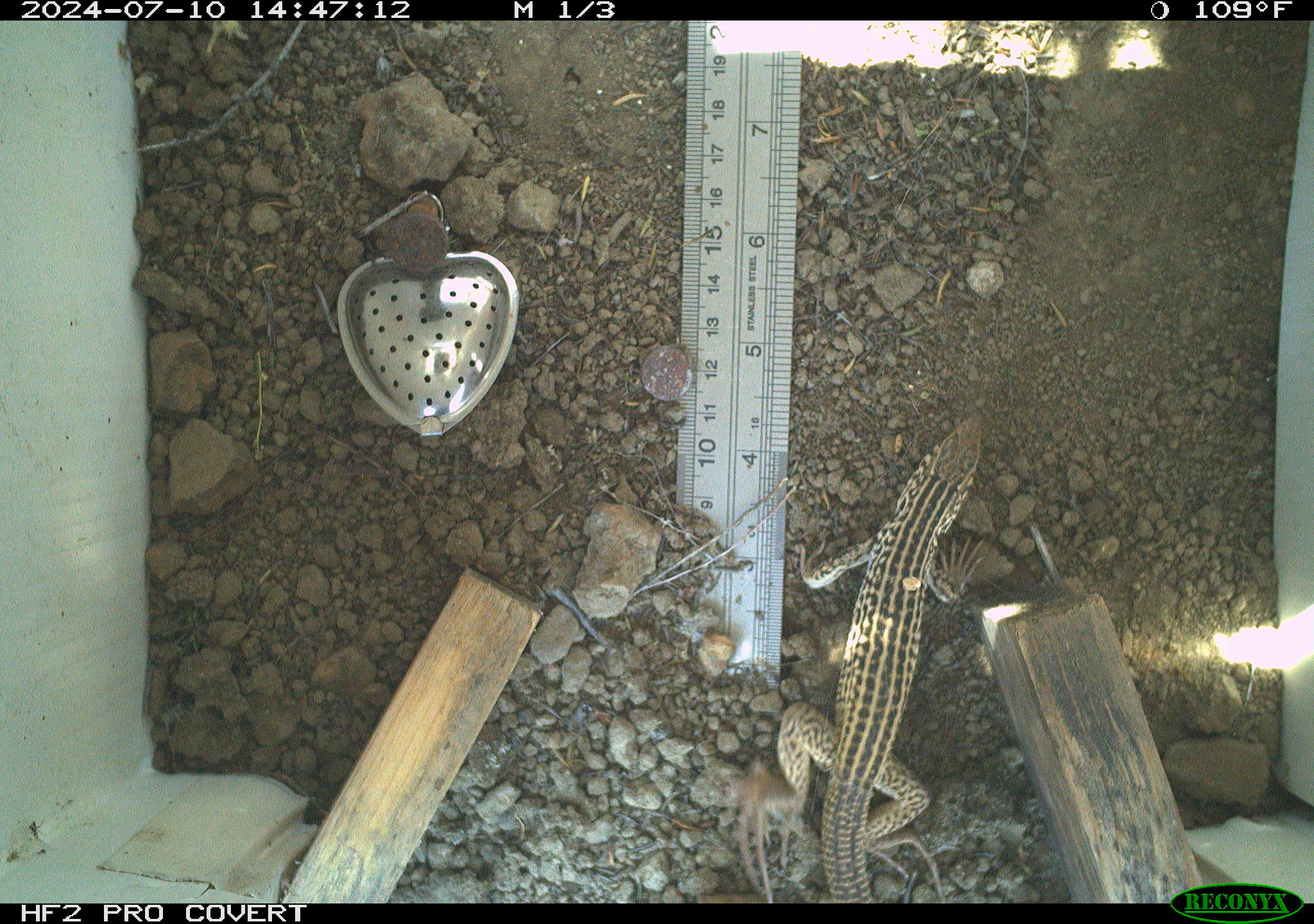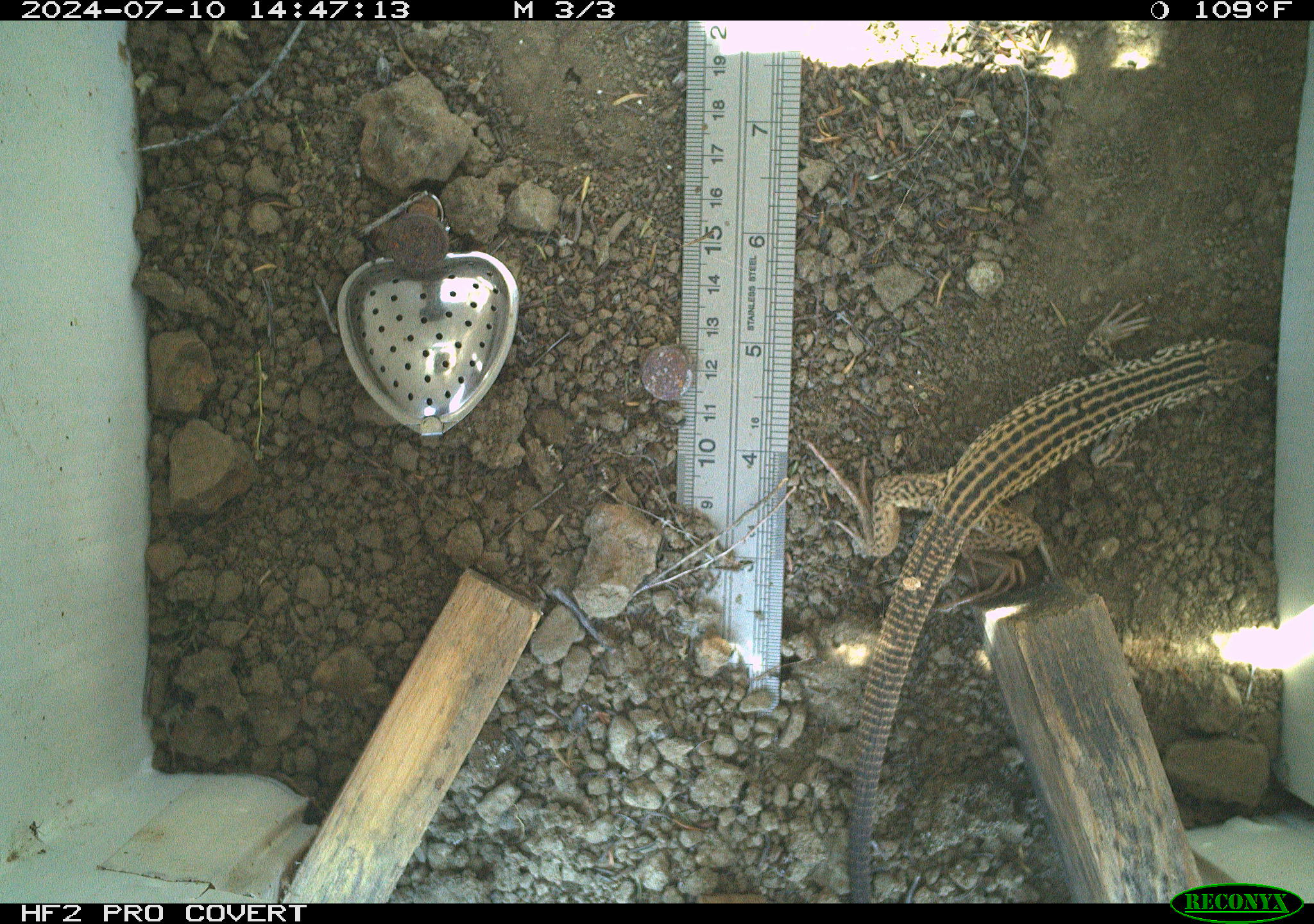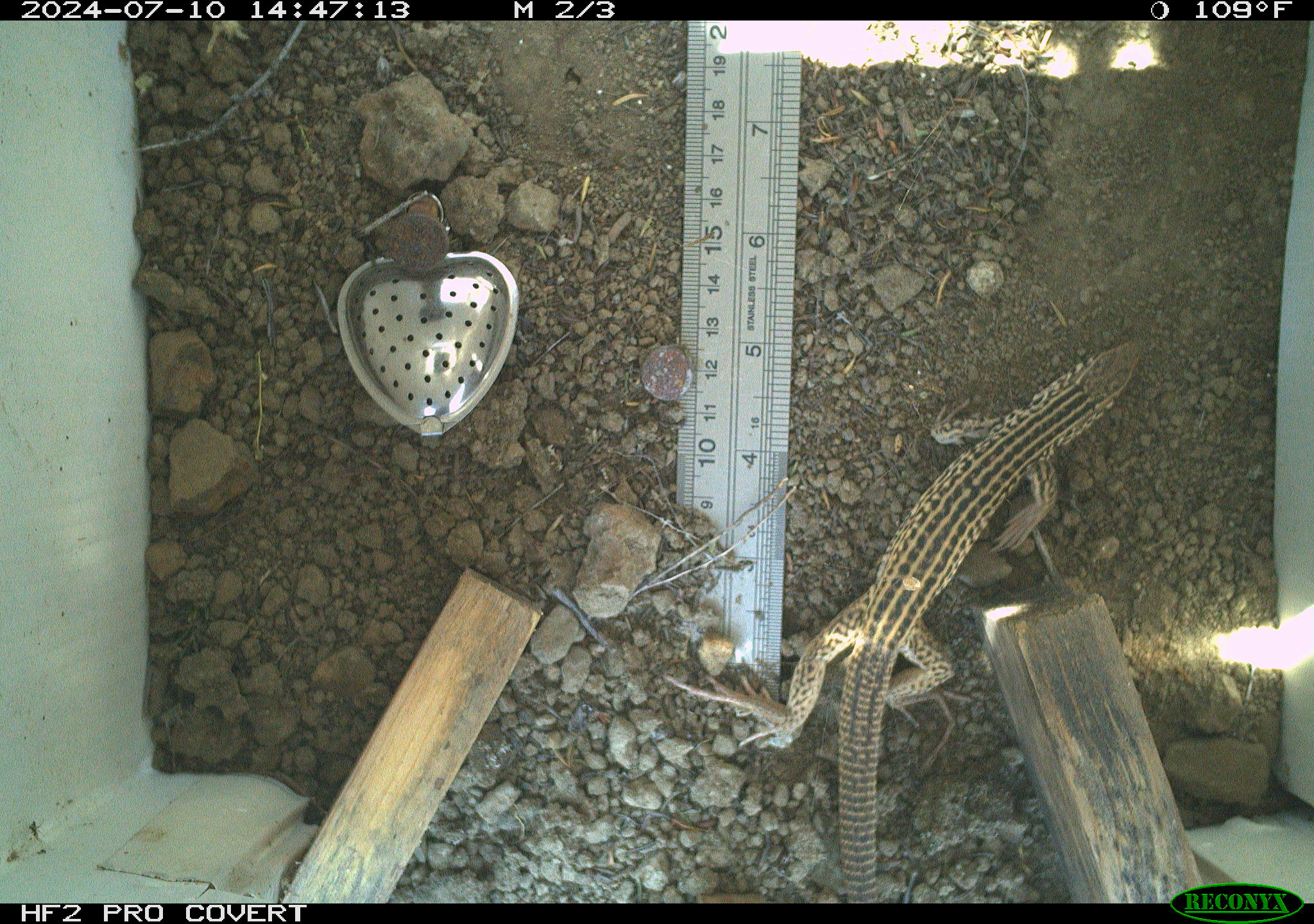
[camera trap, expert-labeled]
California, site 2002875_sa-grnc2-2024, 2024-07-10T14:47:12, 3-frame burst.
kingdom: Animalia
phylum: Chordata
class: Reptilia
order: Squamata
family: Teiidae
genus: Aspidoscelis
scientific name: Aspidoscelis tigris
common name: western whiptail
Western whiptail (Aspidoscelis tigris).